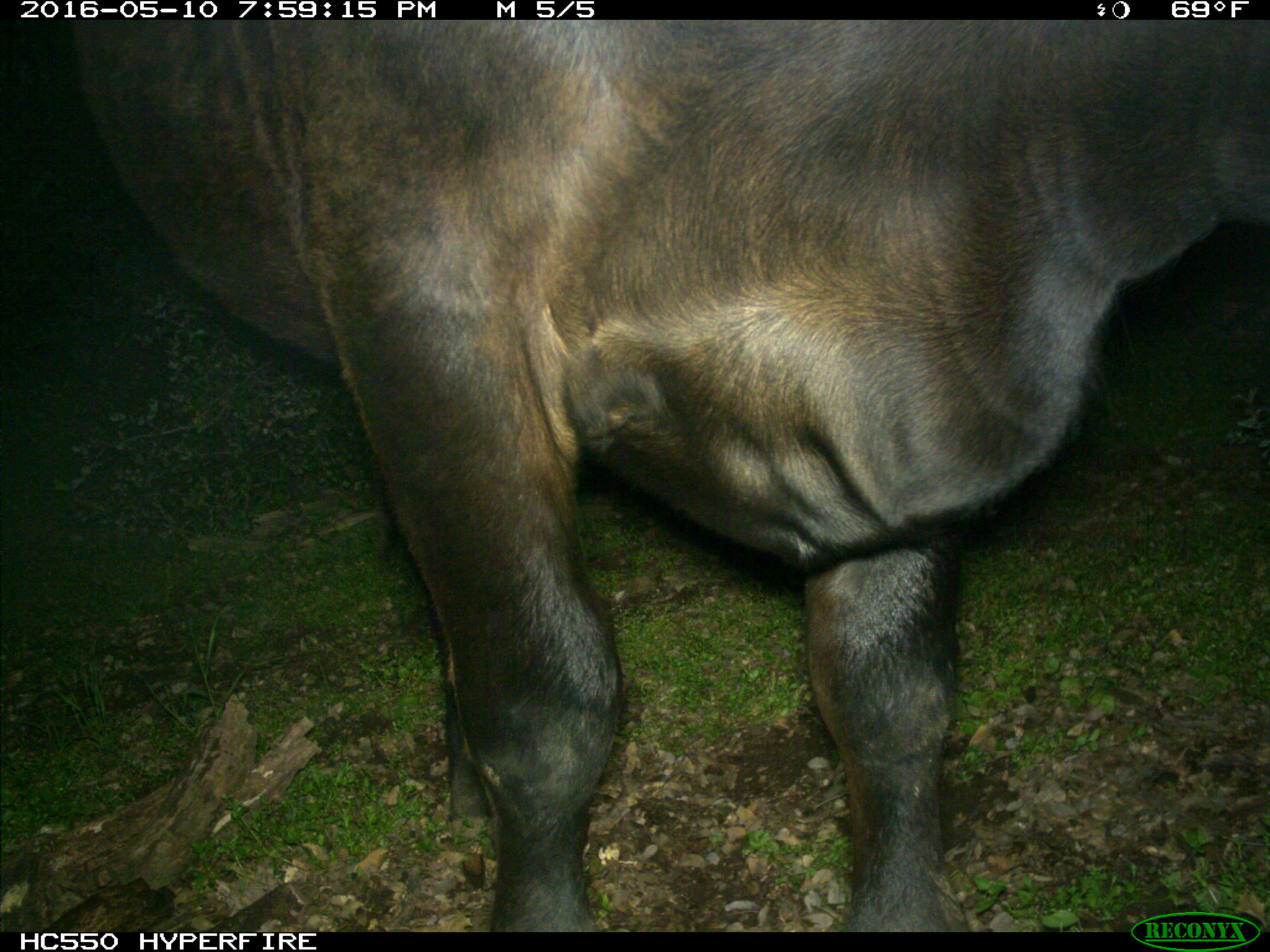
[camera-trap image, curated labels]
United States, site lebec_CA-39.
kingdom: Animalia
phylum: Chordata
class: Mammalia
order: Artiodactyla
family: Bovidae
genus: Bos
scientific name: Bos taurus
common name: domestic cow